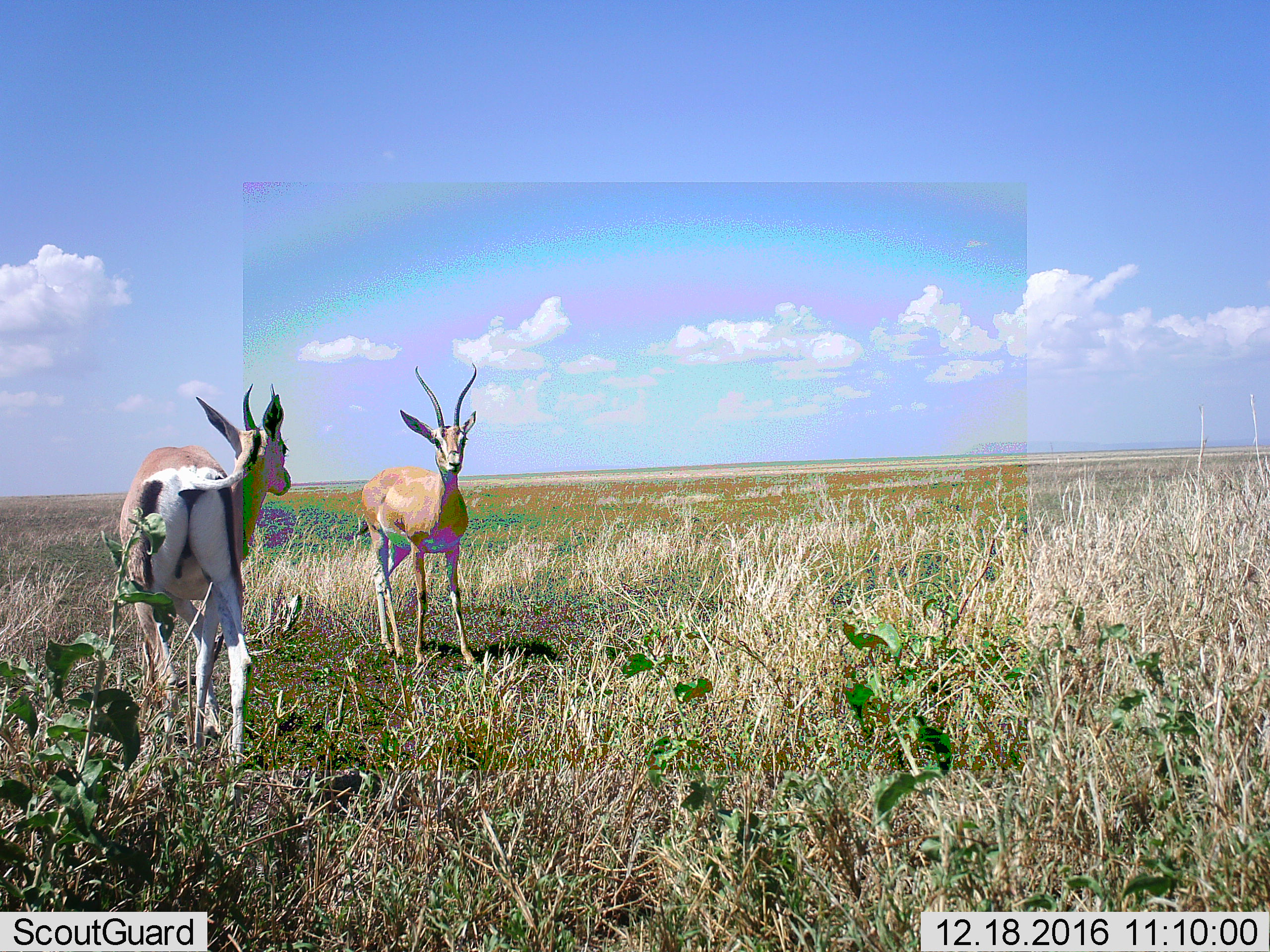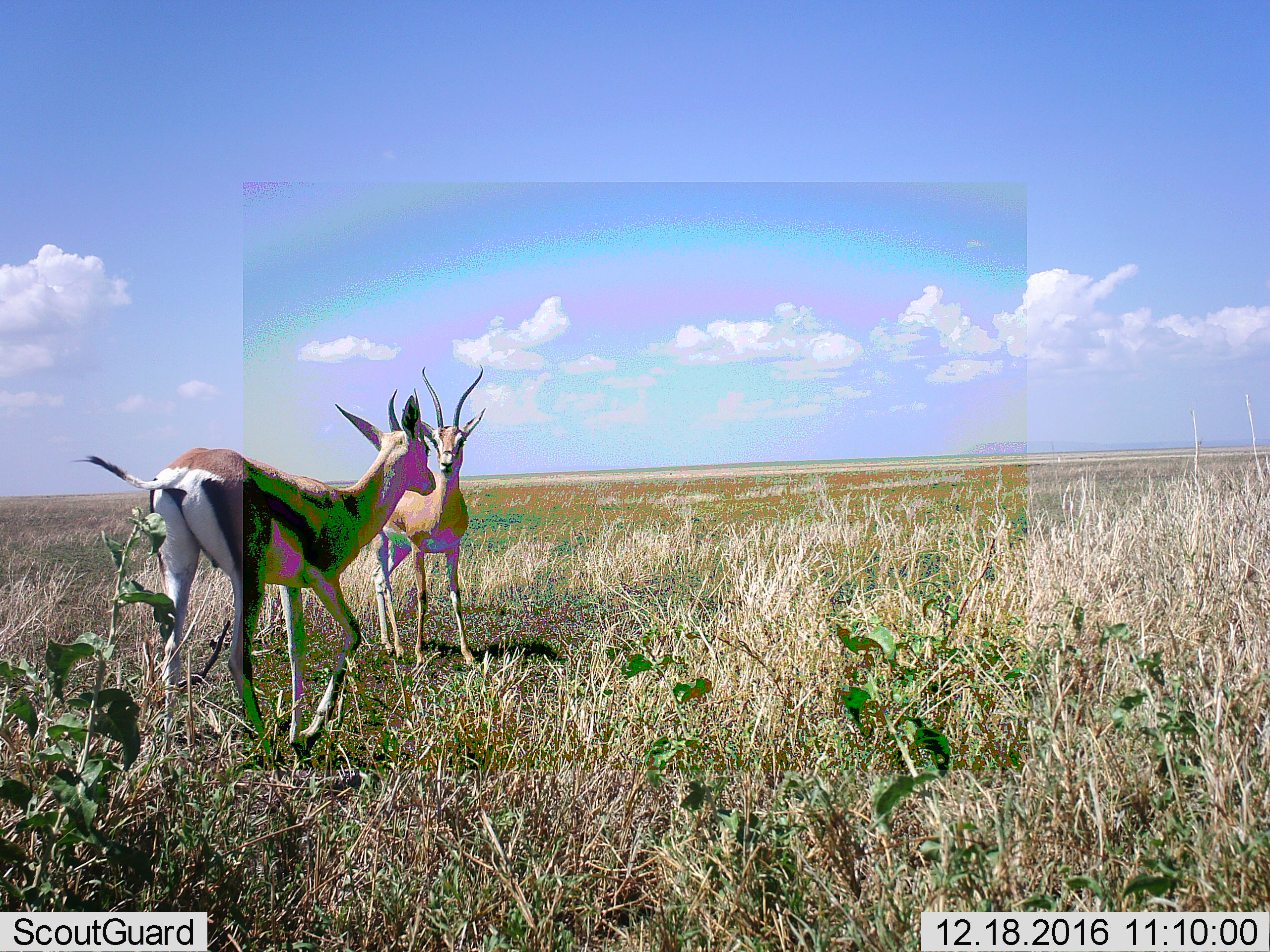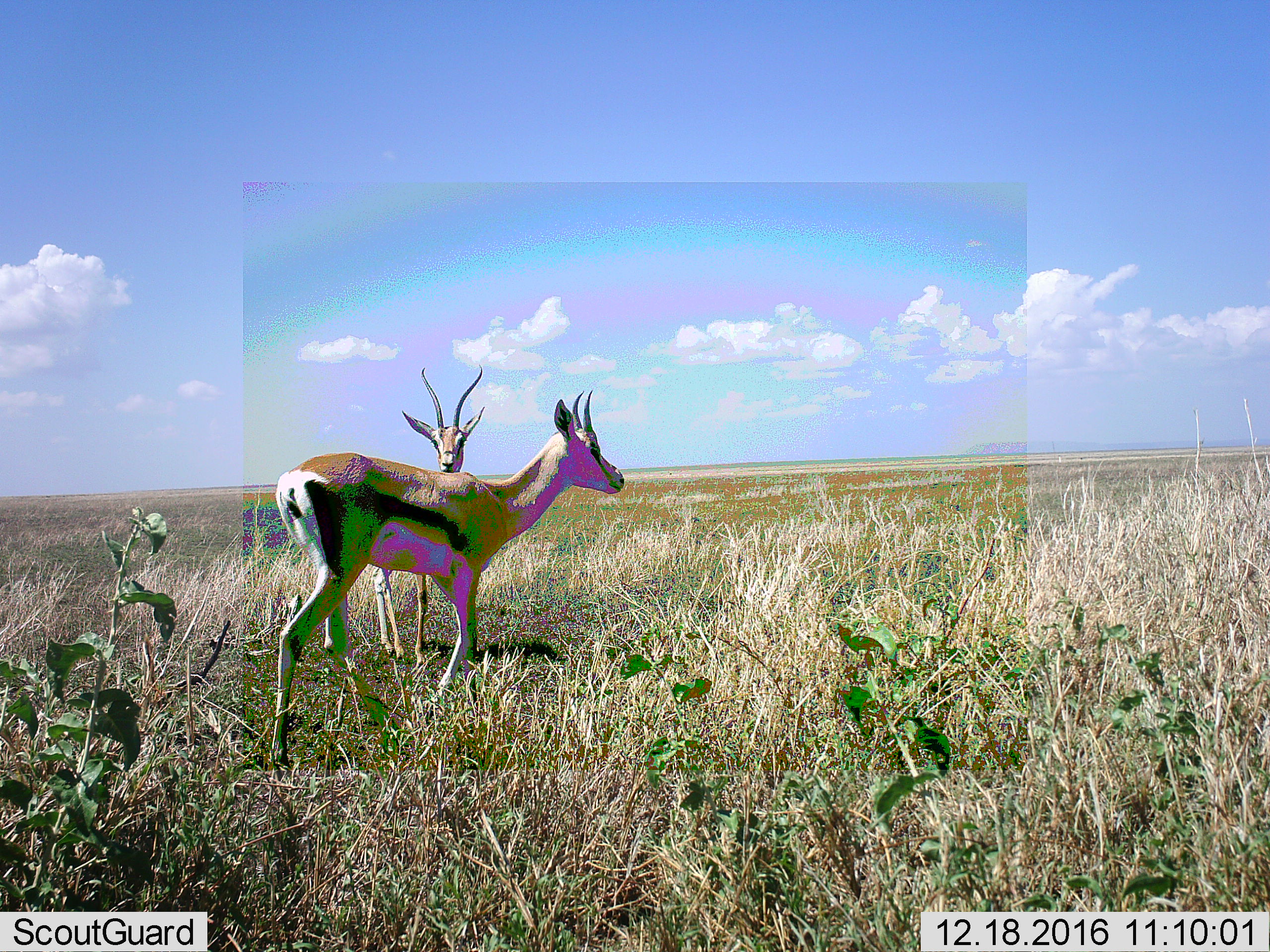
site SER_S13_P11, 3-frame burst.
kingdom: Animalia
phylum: Chordata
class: Mammalia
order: Artiodactyla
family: Bovidae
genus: Nanger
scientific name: Nanger granti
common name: grant's gazelle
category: gazellegrants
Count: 2.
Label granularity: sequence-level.